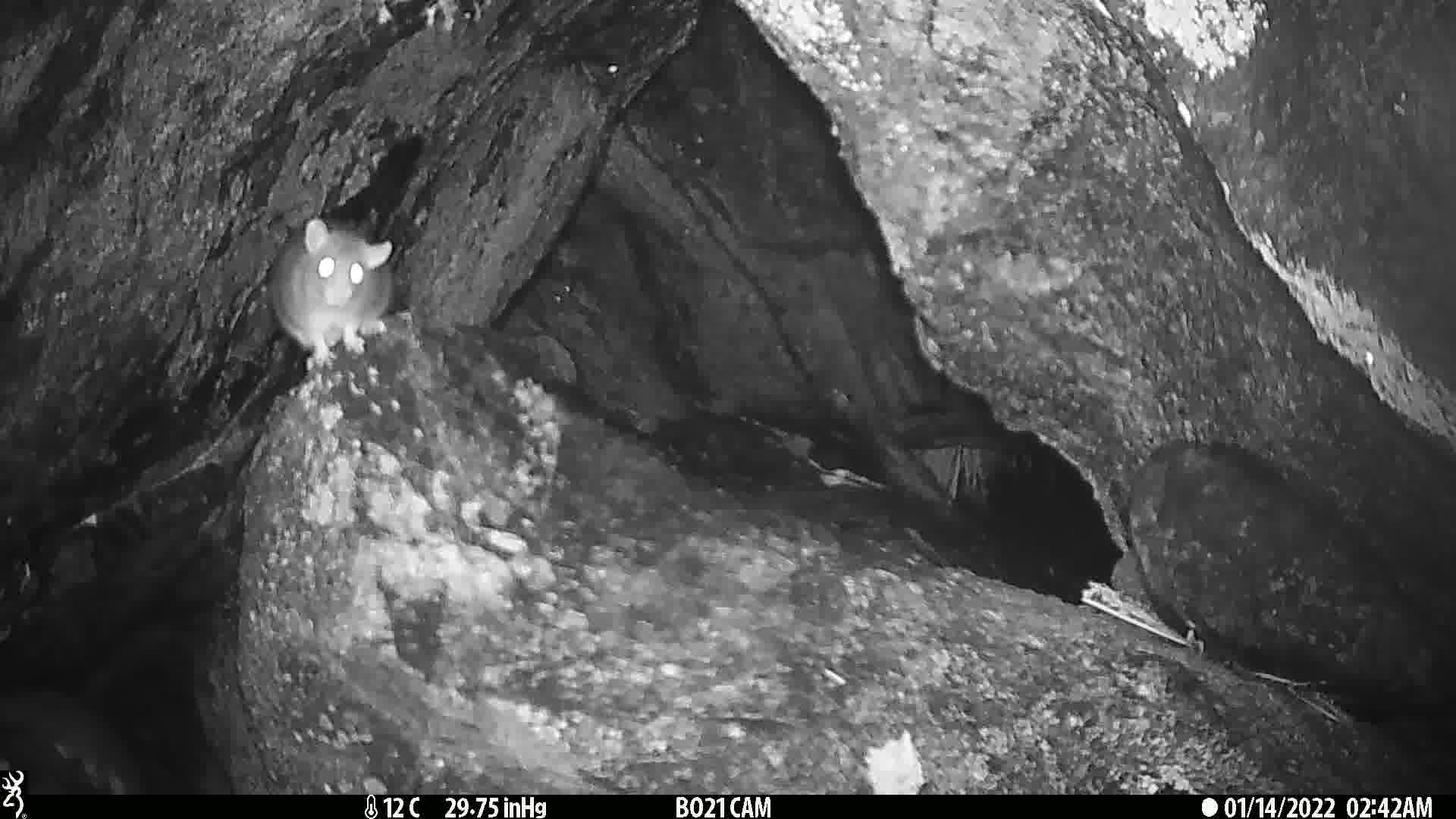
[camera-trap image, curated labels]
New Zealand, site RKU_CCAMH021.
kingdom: Animalia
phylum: Chordata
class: Mammalia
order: Rodentia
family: Muridae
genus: Rattus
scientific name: Rattus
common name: rat